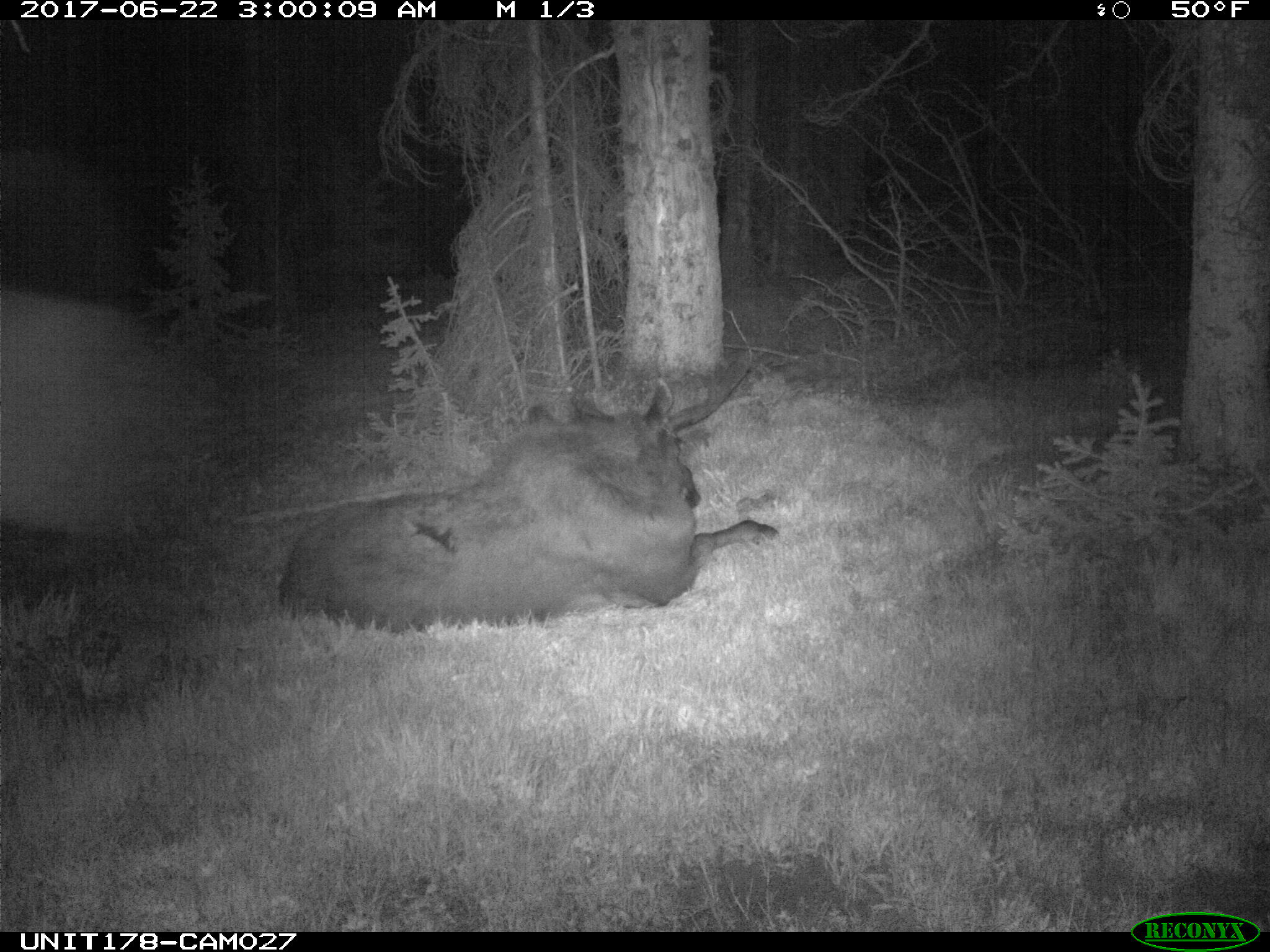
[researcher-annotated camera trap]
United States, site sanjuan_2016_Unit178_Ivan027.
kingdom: Animalia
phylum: Chordata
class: Mammalia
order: Artiodactyla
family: Cervidae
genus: Alces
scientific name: Alces alces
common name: moose